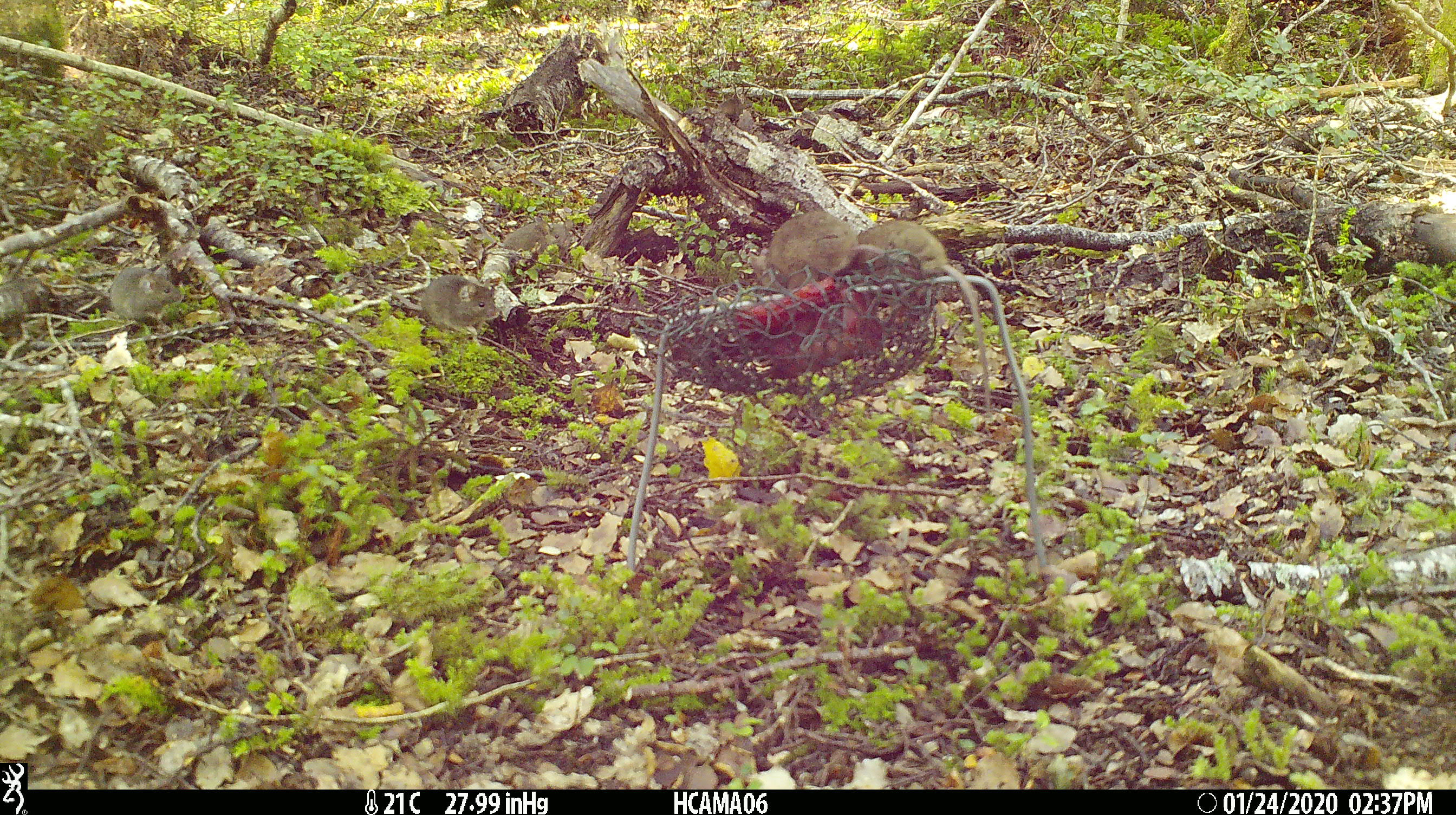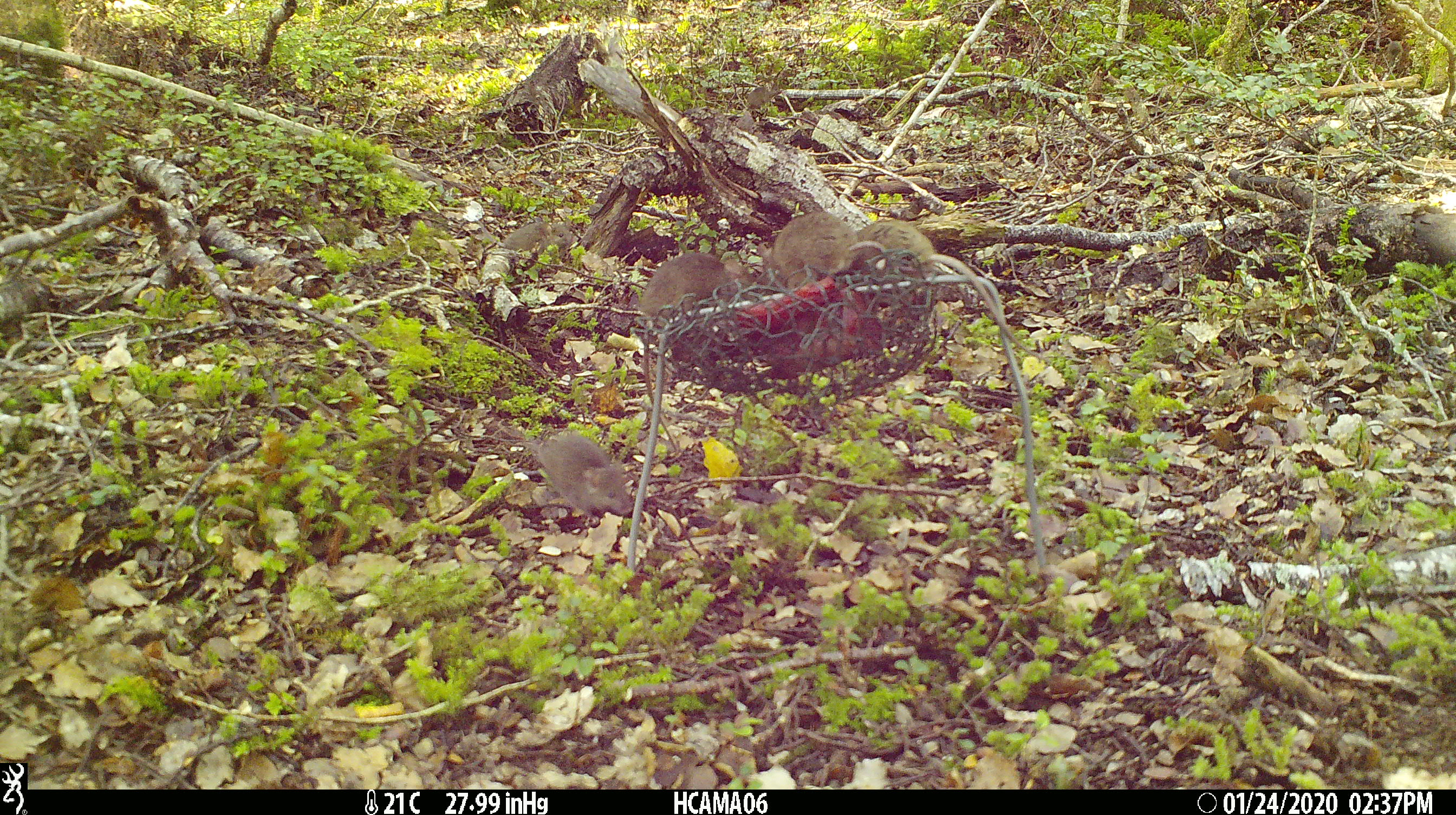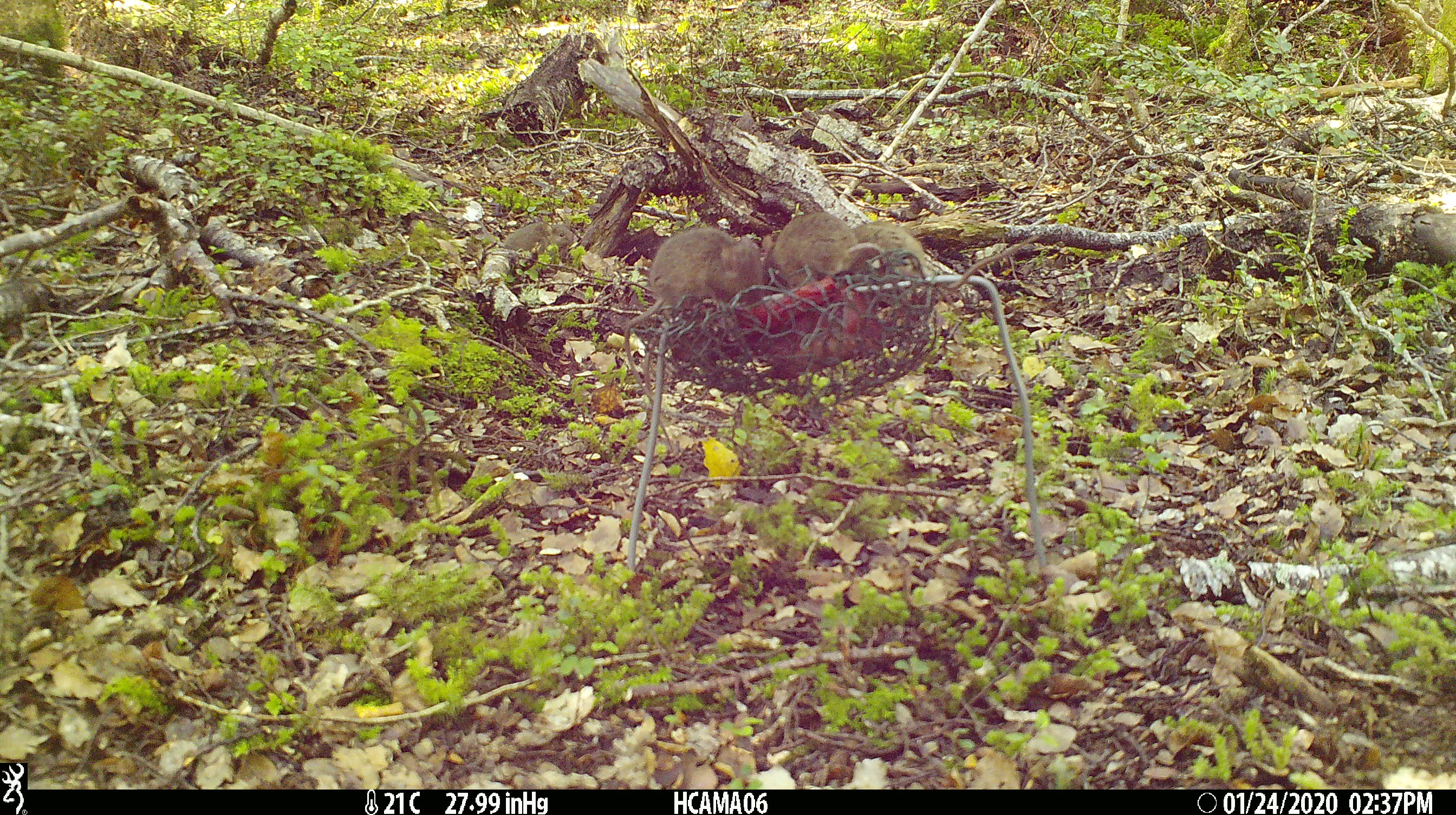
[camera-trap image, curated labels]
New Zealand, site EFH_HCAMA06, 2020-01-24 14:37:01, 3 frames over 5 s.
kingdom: Animalia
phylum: Chordata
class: Mammalia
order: Rodentia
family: Muridae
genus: Mus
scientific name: Mus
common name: mouse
Mouse (Mus).